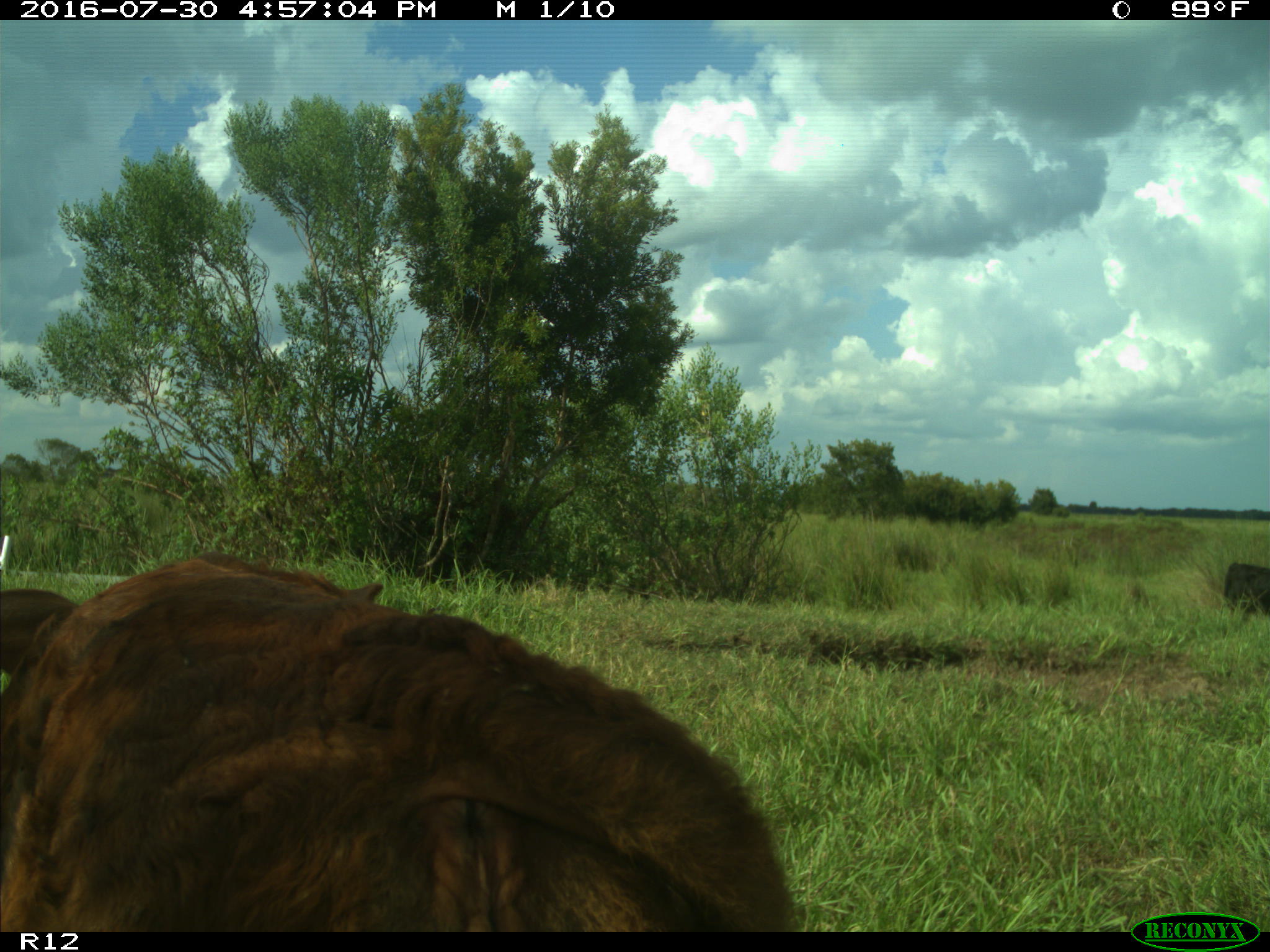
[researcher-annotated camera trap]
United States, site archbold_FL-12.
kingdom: Animalia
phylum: Chordata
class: Mammalia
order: Artiodactyla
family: Bovidae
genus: Bos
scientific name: Bos taurus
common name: domestic cow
Bos taurus (domestic cow).